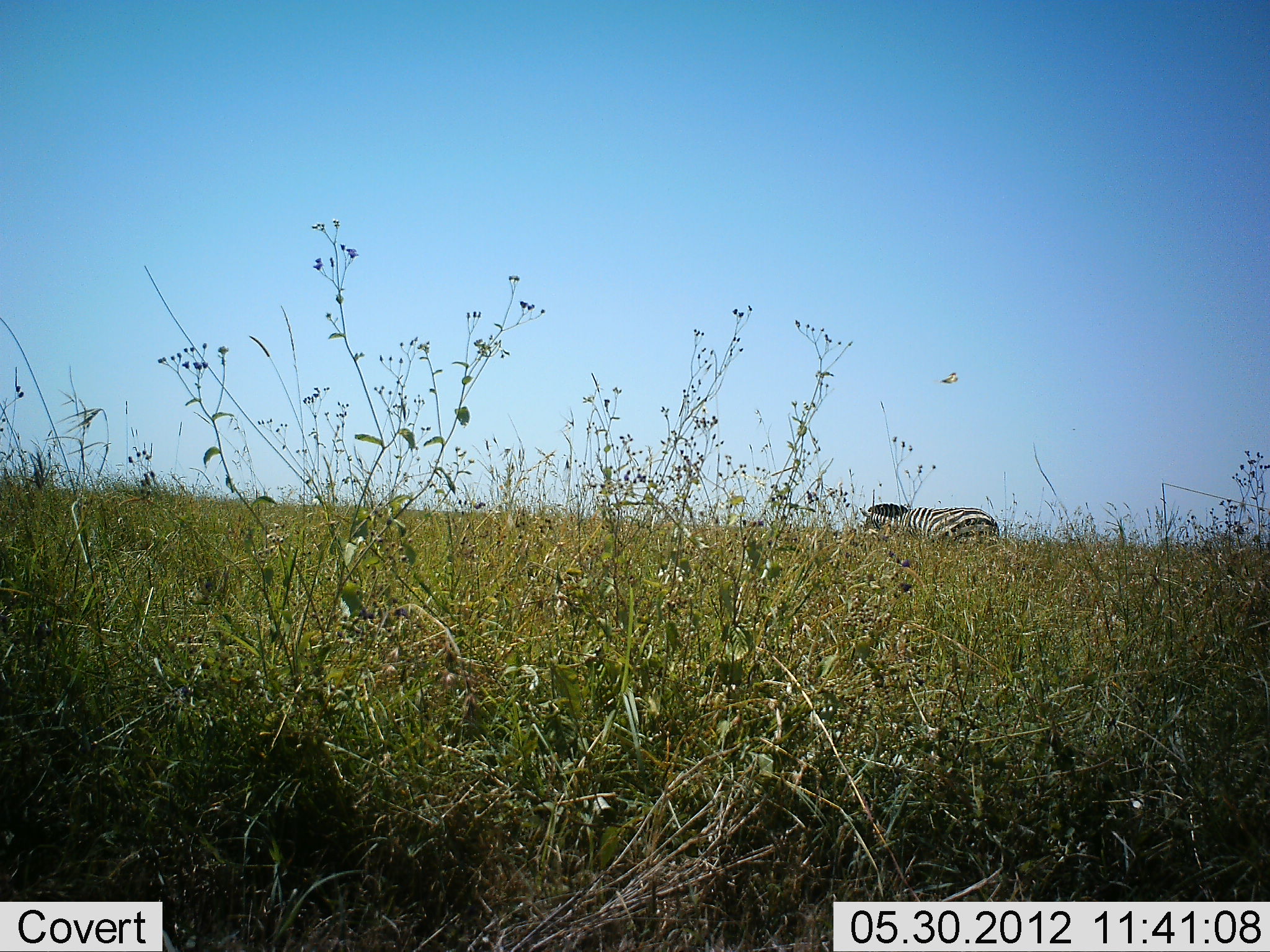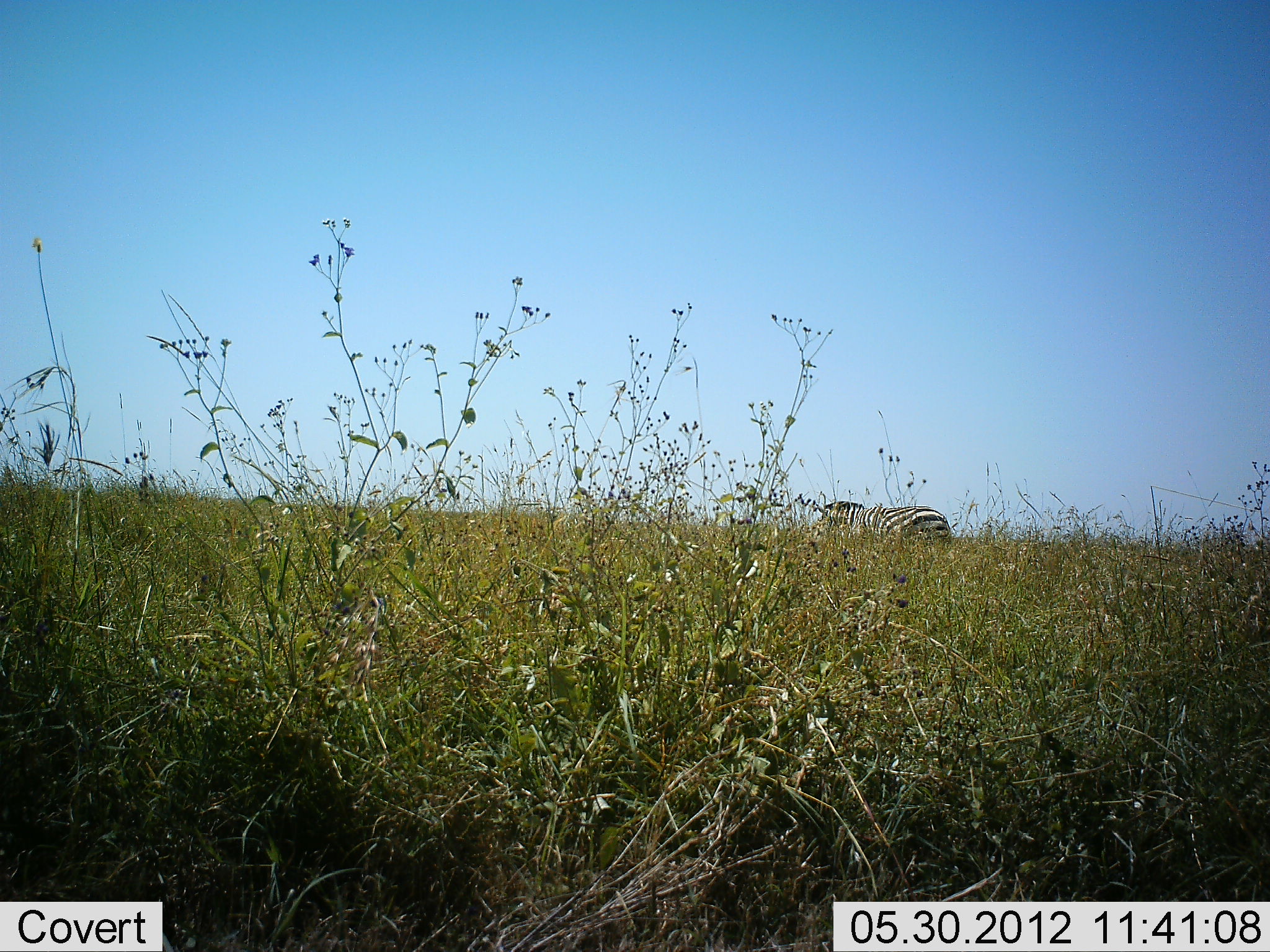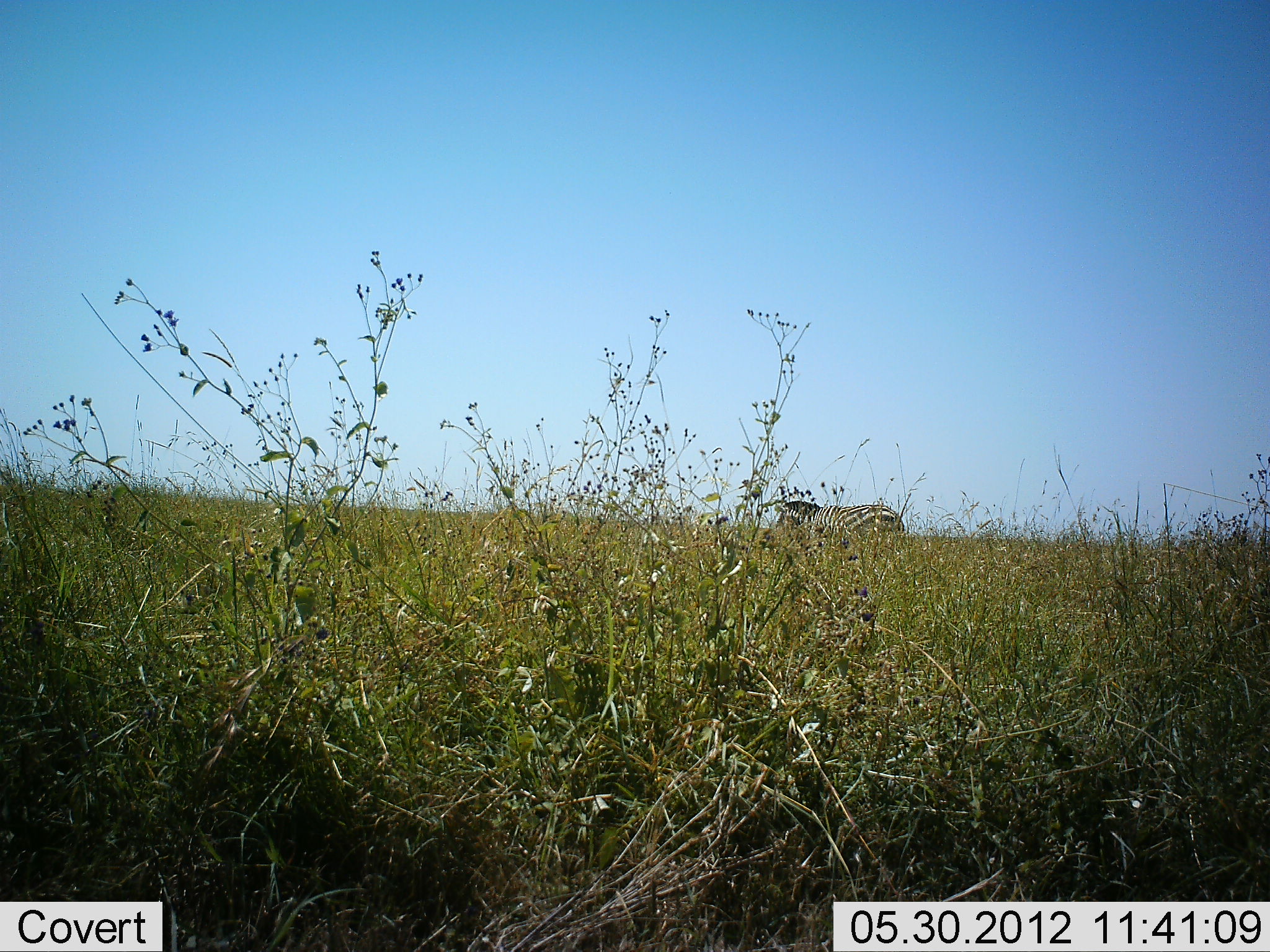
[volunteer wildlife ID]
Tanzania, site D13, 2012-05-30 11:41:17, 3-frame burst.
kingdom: Animalia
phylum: Chordata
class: Mammalia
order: Perissodactyla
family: Equidae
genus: Equus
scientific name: Equus quagga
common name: plains zebra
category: zebra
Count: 1.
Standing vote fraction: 20%.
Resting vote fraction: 0%.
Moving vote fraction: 80%.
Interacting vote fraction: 0%.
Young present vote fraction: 0%.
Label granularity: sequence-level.